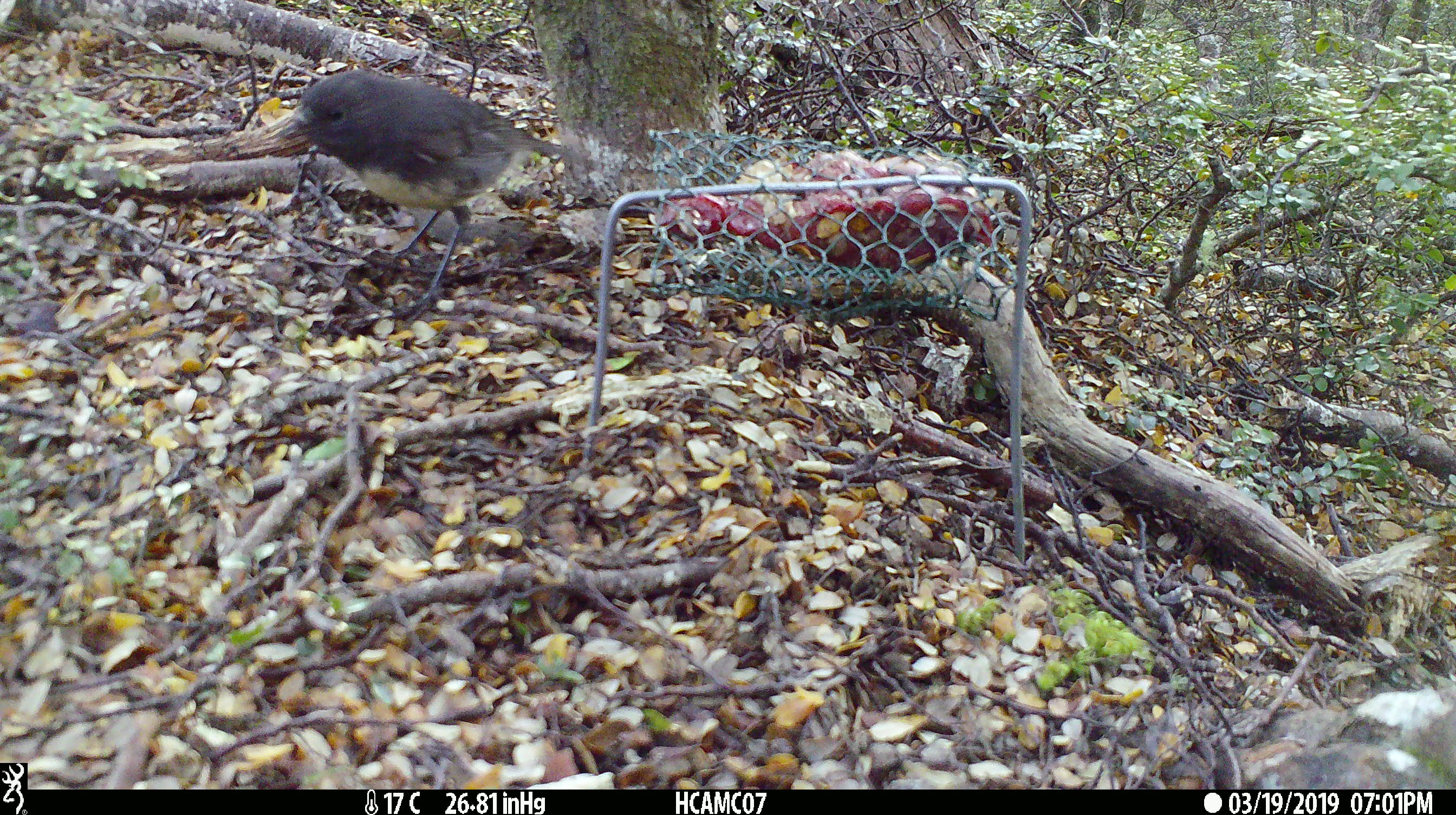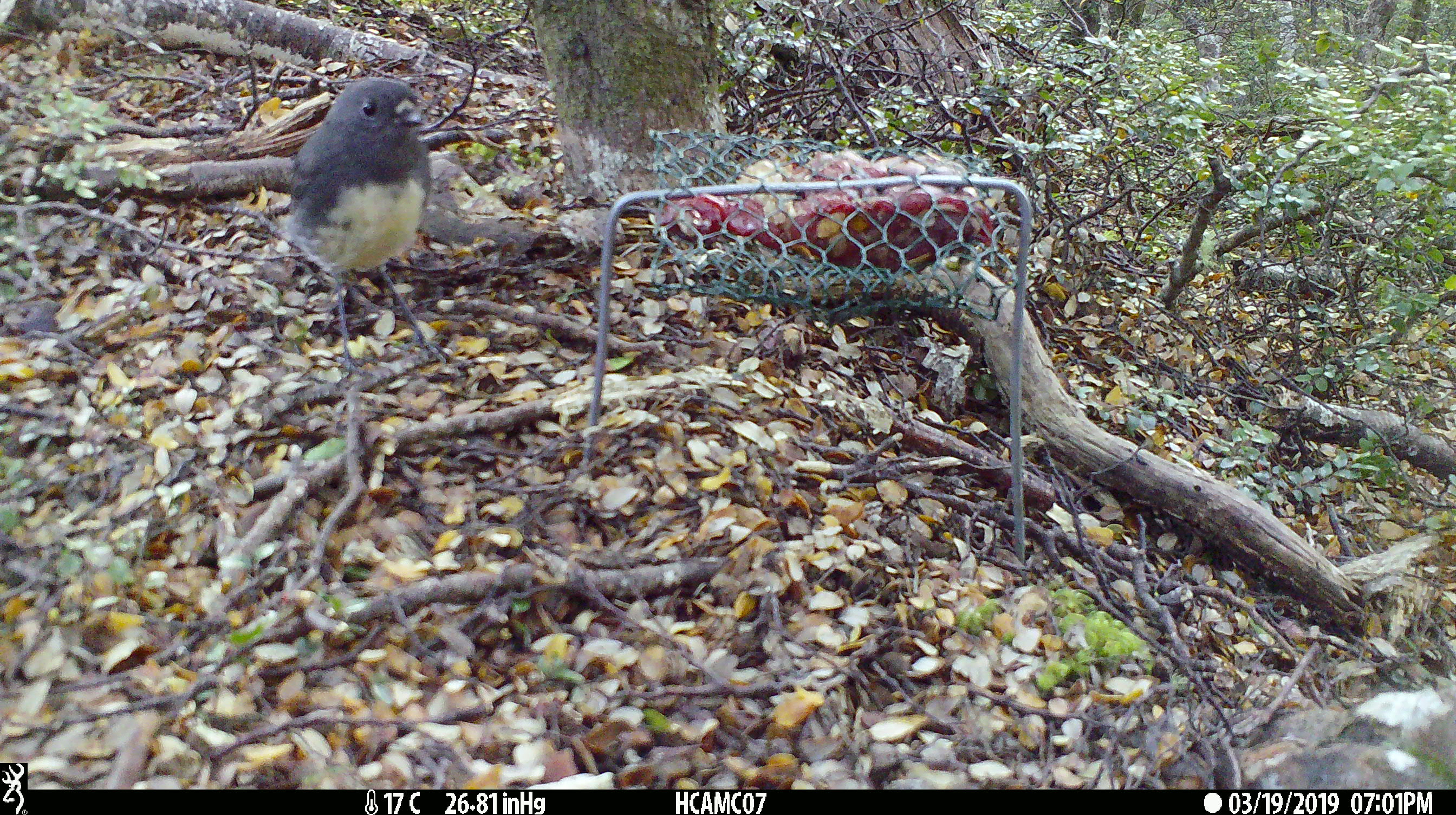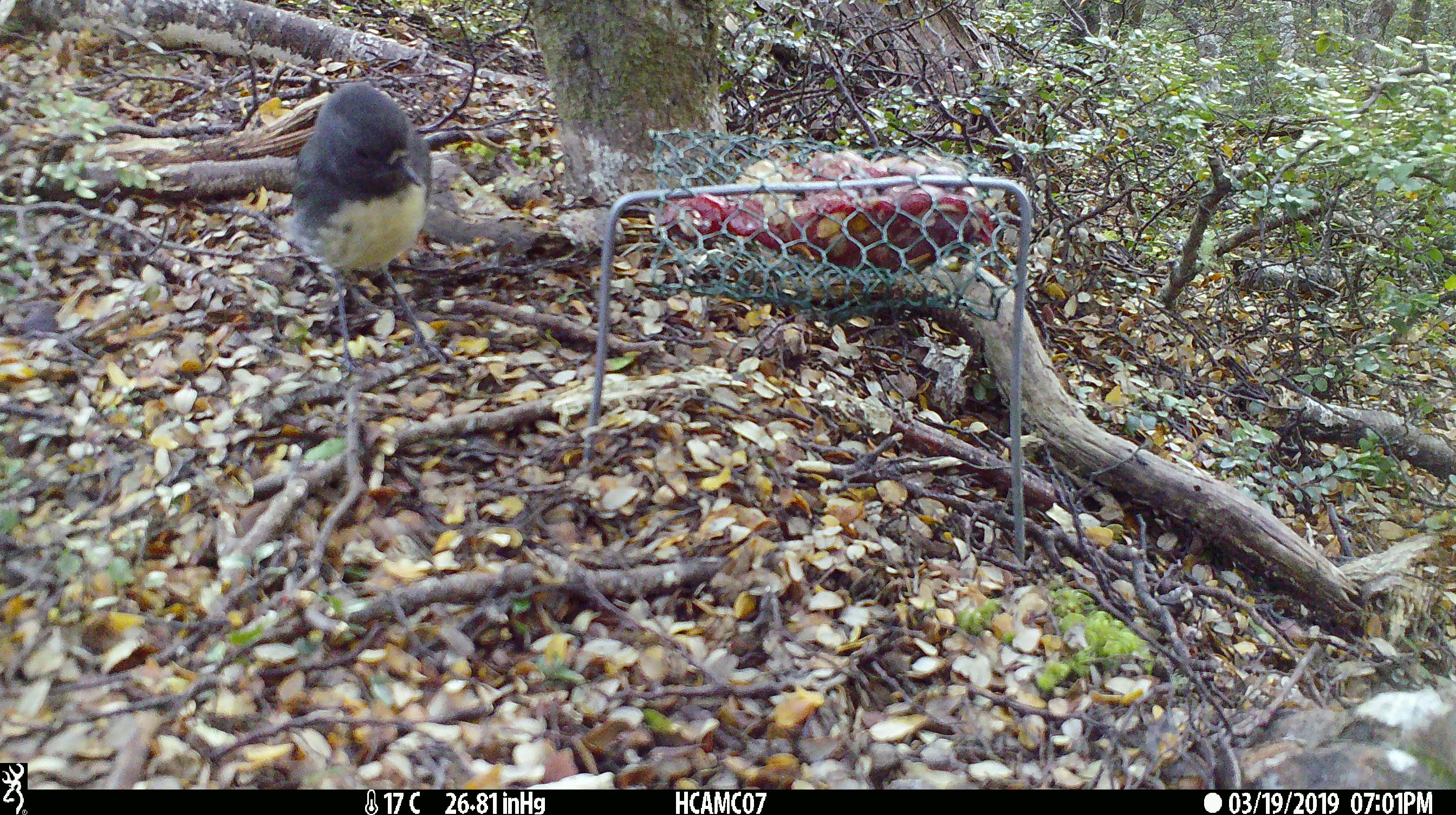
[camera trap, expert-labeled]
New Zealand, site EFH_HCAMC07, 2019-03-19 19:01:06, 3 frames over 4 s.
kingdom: Animalia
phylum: Chordata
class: Aves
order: Passeriformes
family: Petroicidae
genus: Petroica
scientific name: Petroica australis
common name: new zealand robin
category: robin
Robin (new zealand robin) (Petroica australis).